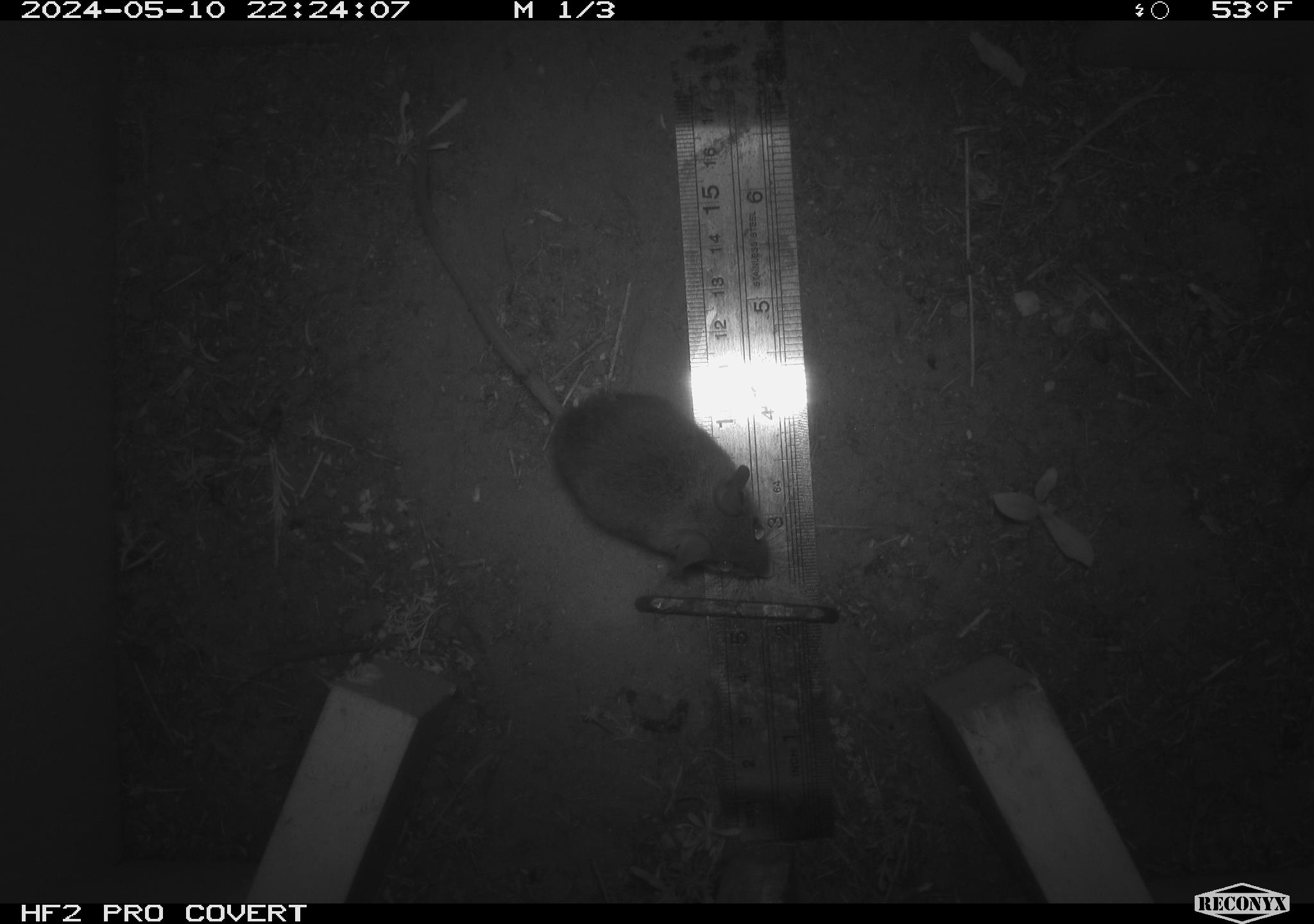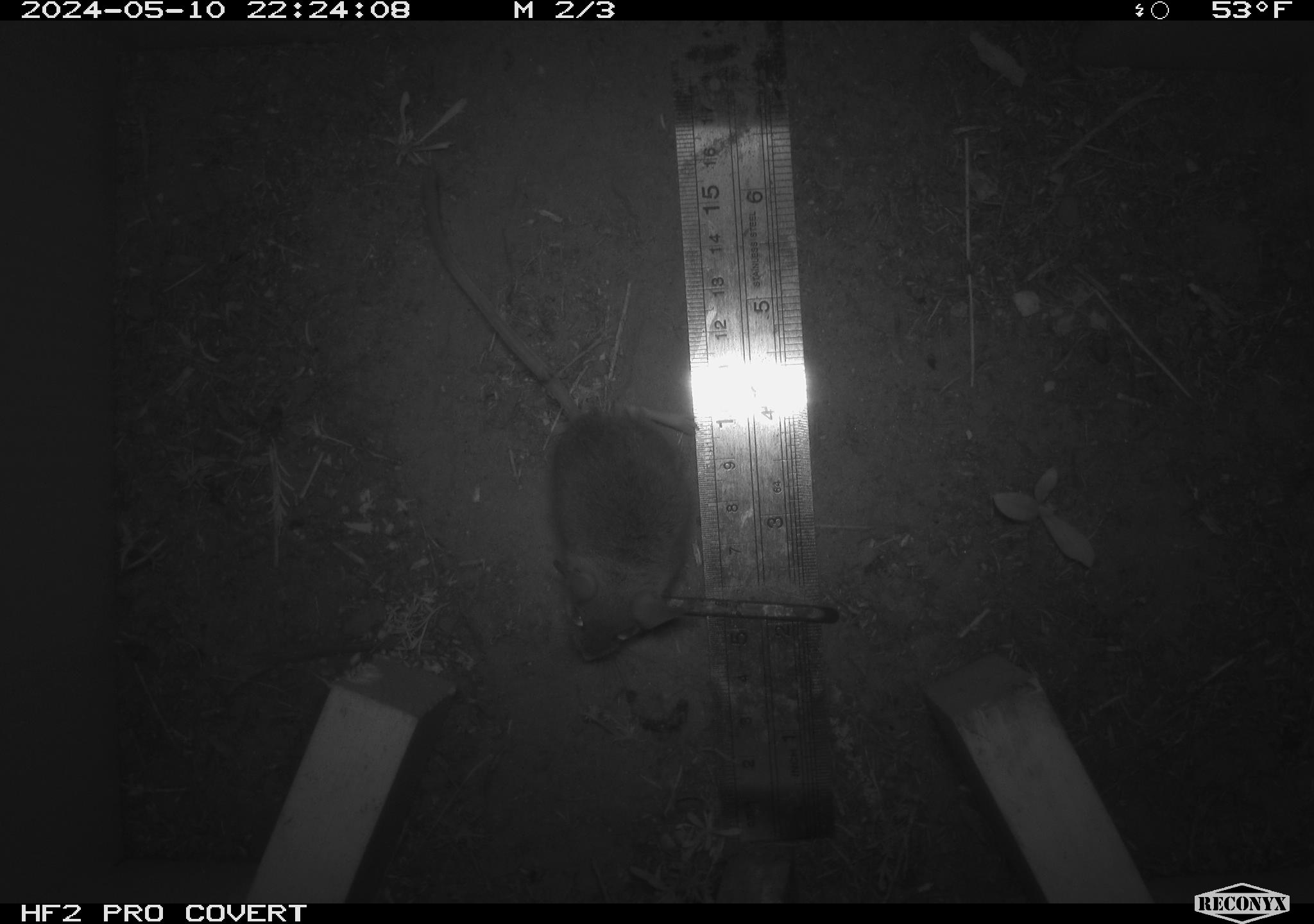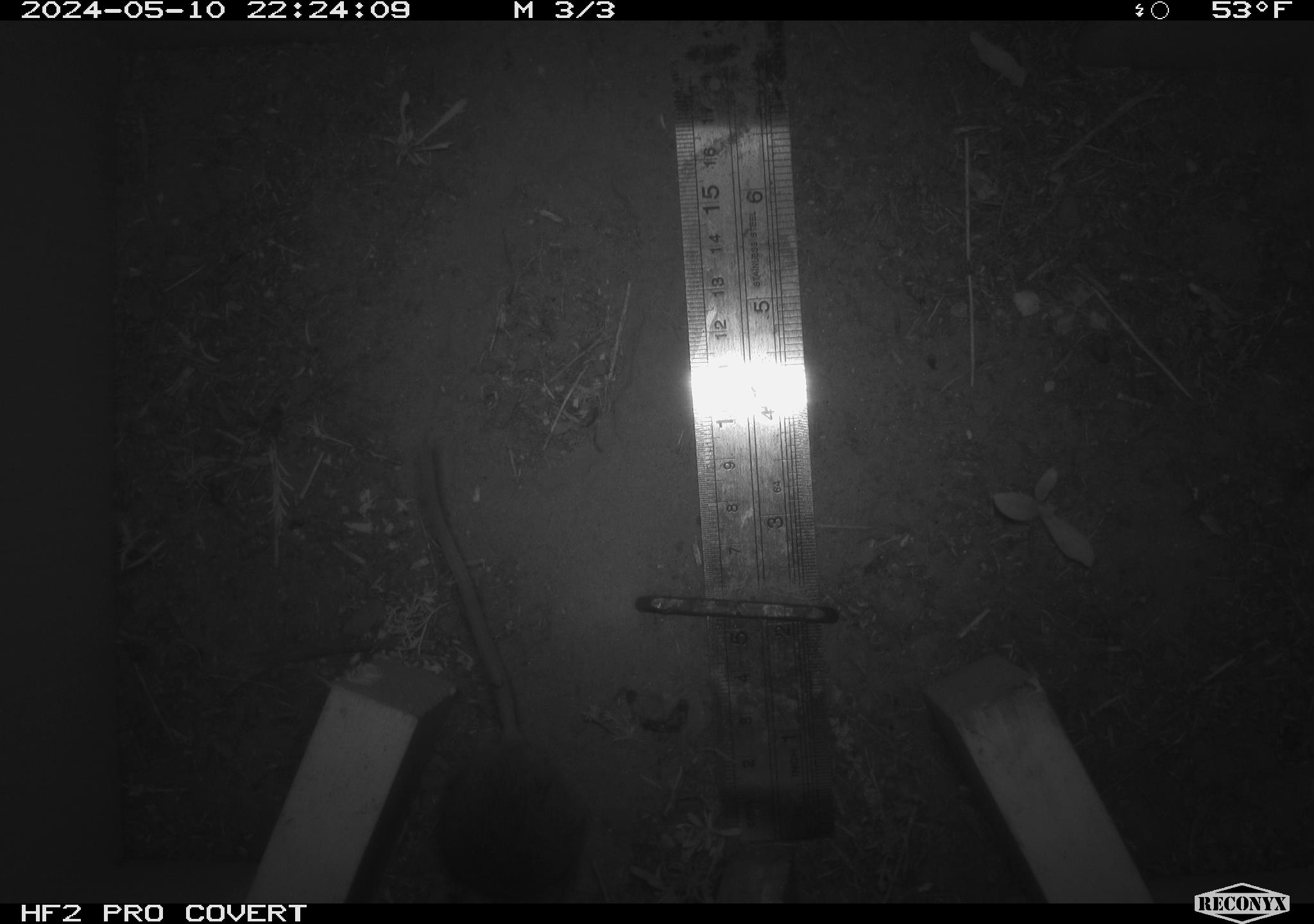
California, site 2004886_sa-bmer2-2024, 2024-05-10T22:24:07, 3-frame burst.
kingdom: Animalia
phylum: Chordata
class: Mammalia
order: Rodentia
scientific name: Rodentia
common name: mouse species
Mouse species (Rodentia).